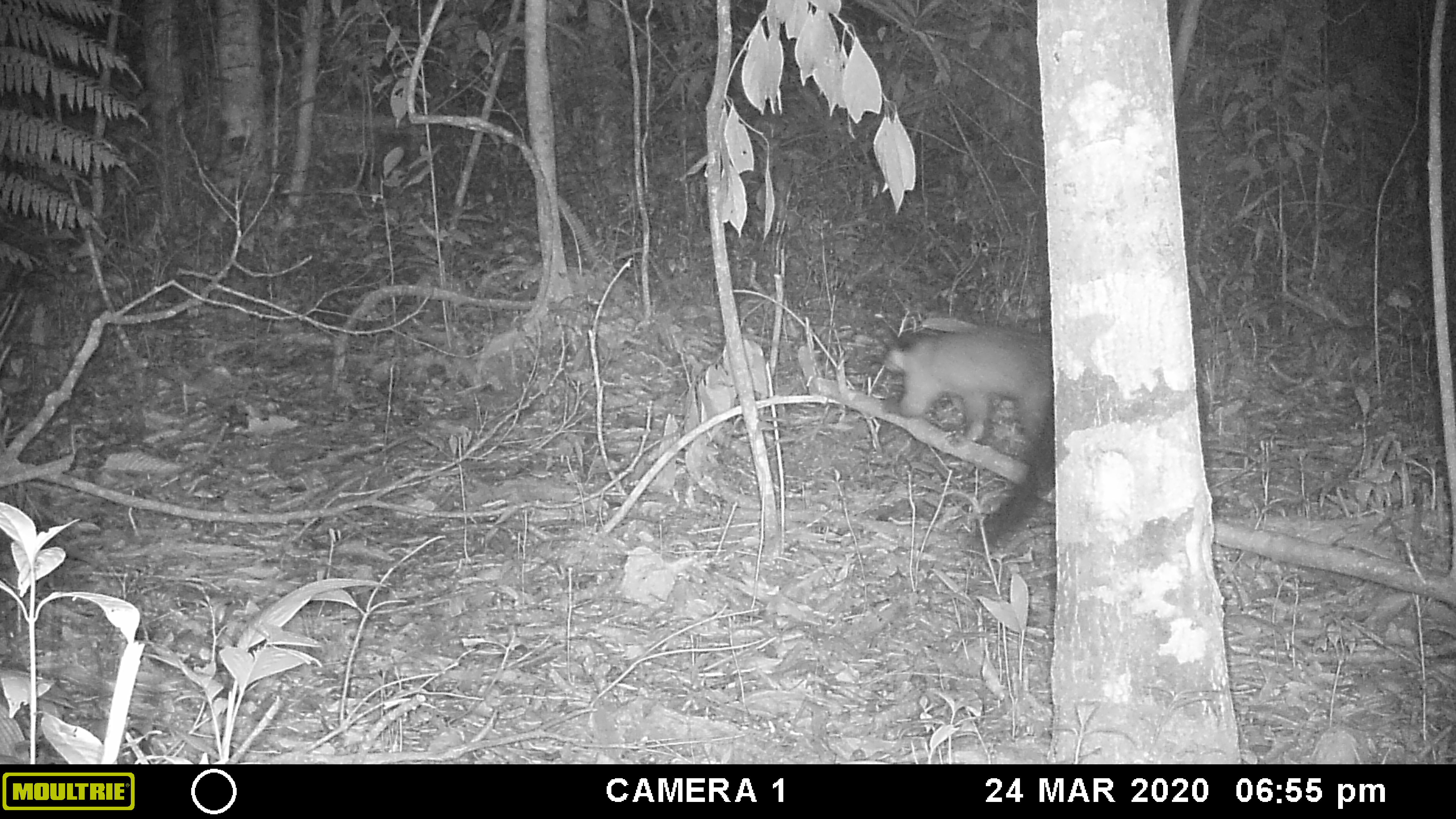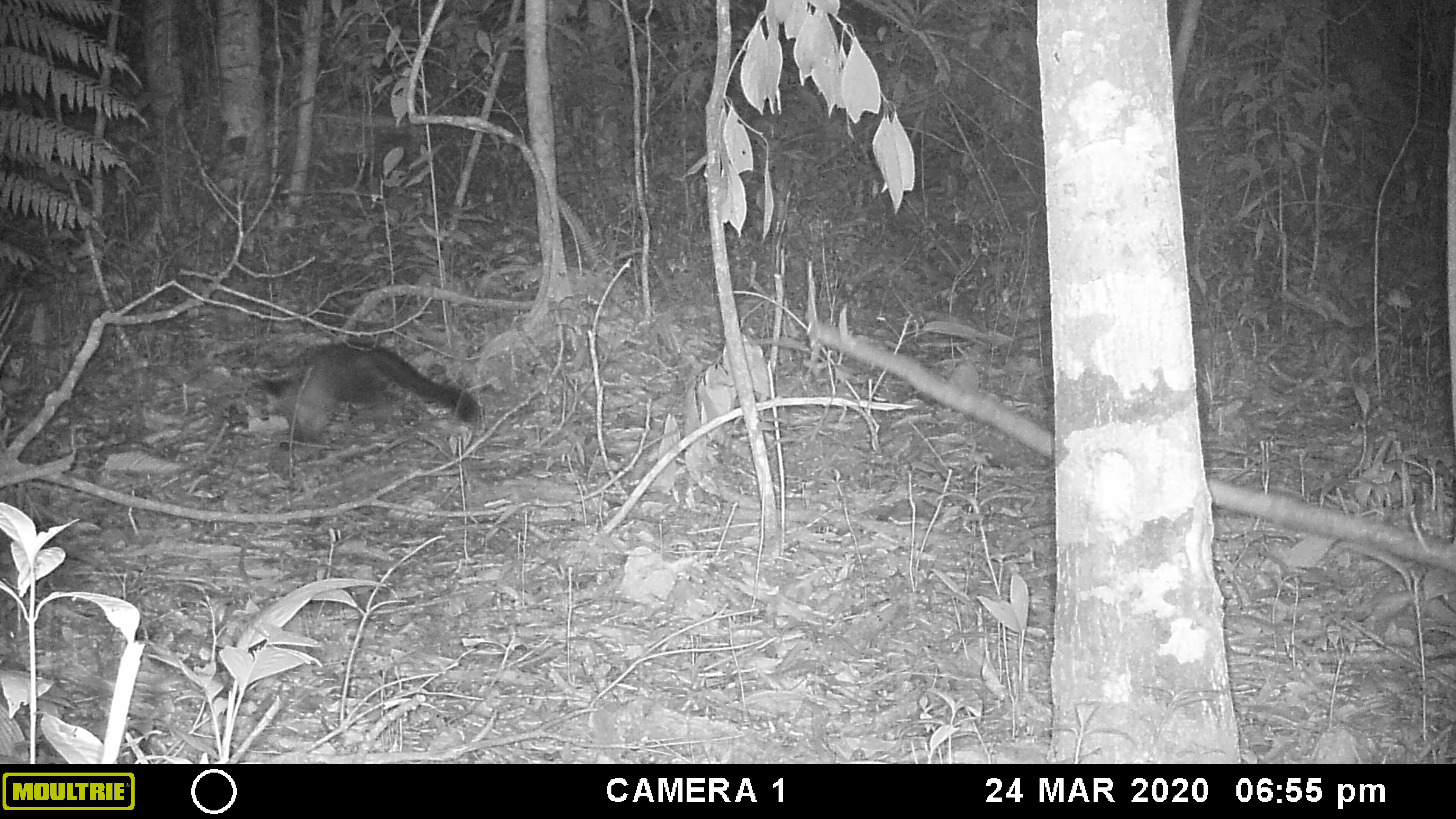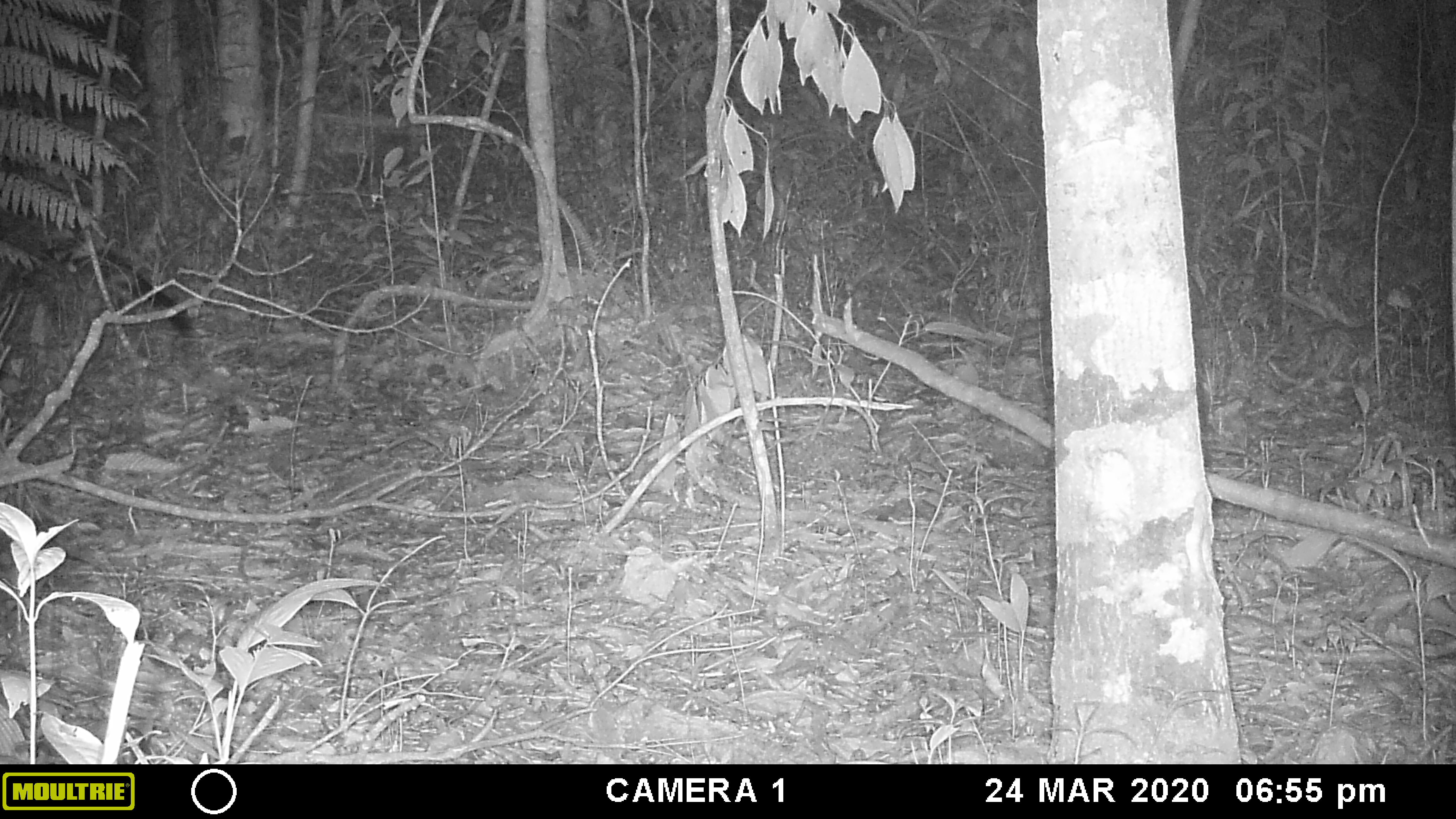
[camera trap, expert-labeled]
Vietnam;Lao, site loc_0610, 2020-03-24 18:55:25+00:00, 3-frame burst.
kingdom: Animalia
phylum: Chordata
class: Mammalia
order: Carnivora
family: Mustelidae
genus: Martes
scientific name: Martes flavigula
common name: yellow-throated marten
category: yellow throated marten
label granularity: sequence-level